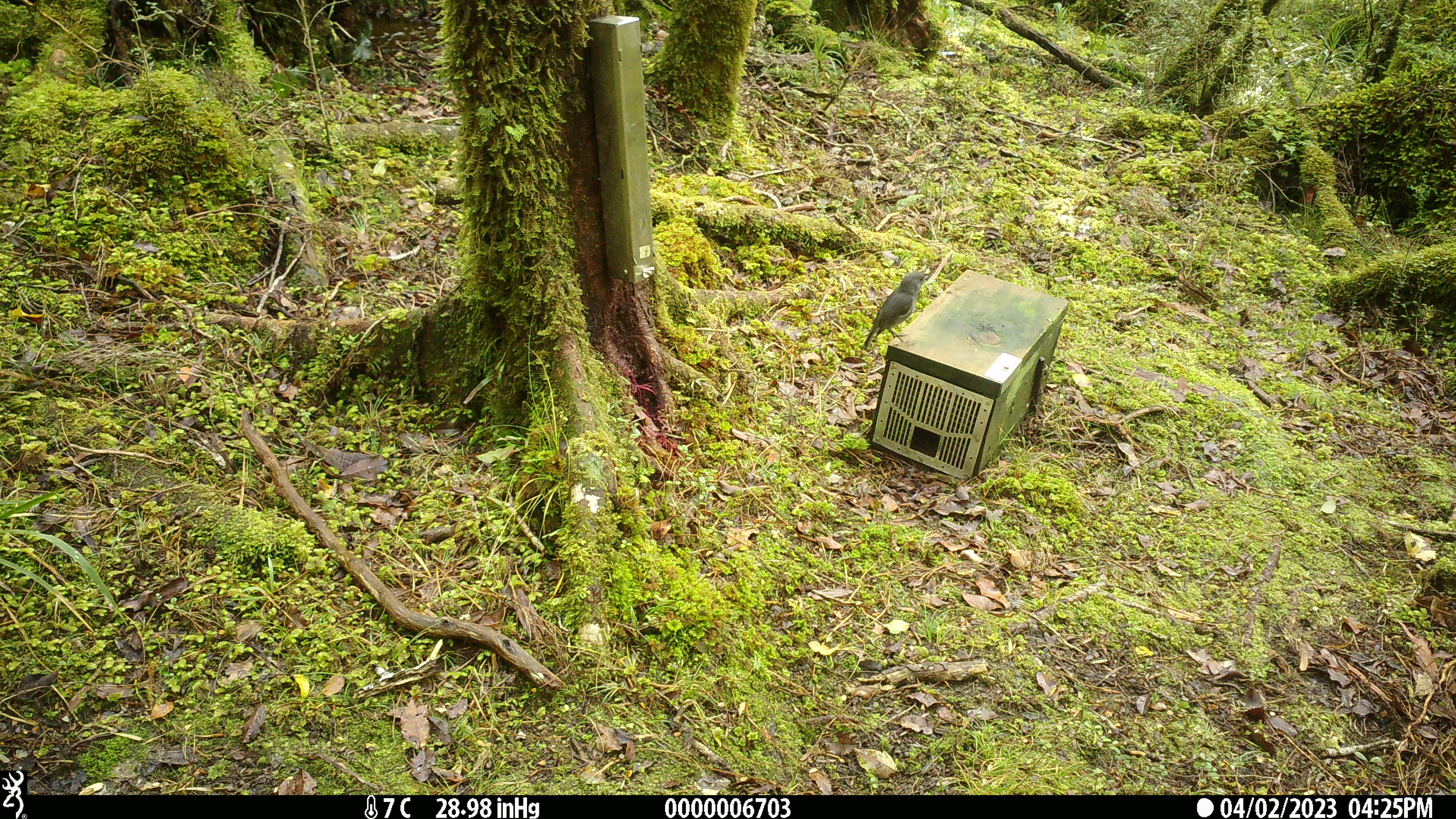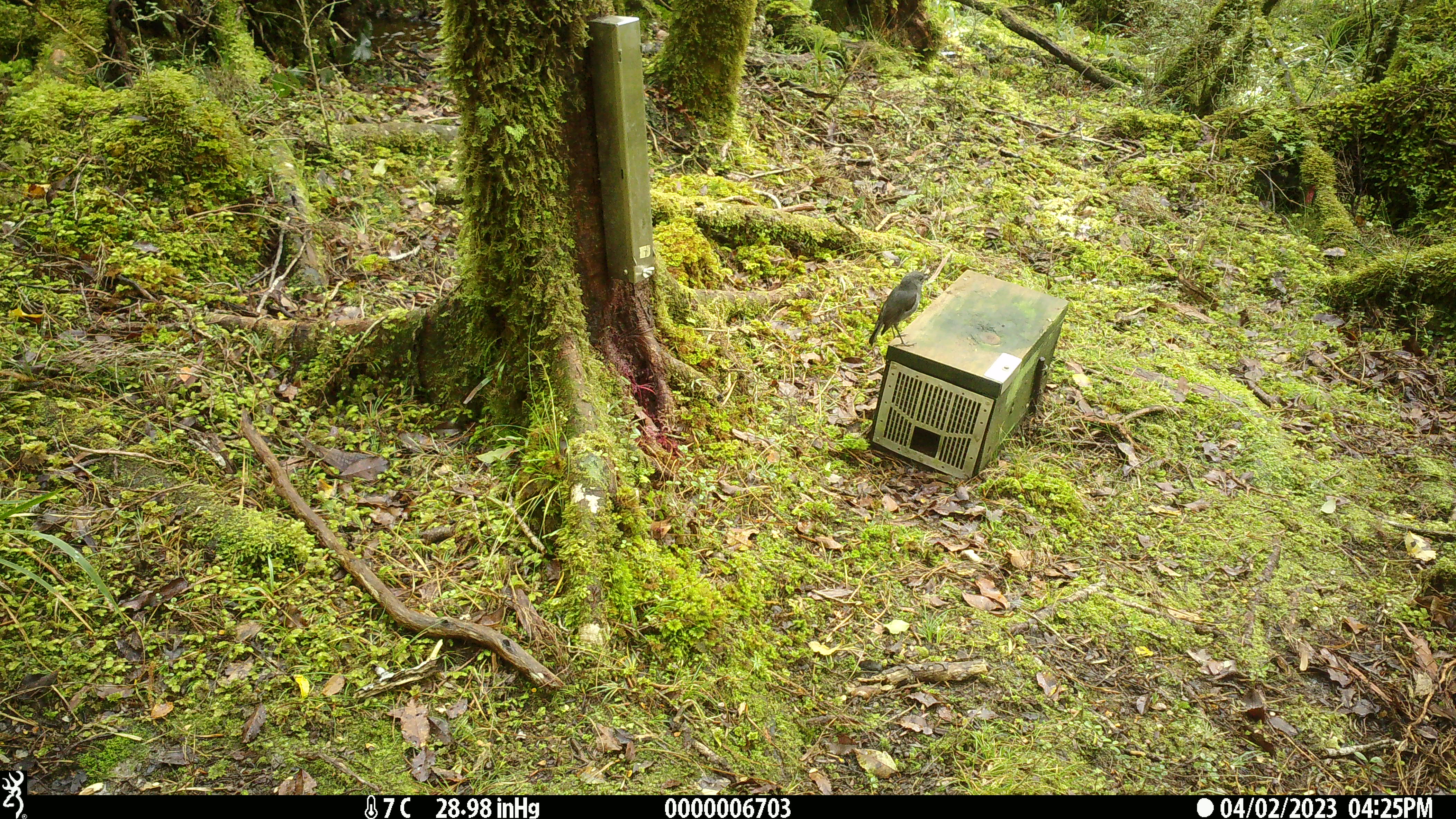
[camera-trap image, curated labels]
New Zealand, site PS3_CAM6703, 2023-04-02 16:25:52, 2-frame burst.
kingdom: Animalia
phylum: Chordata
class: Aves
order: Passeriformes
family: Petroicidae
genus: Petroica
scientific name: Petroica australis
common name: new zealand robin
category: robin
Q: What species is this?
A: Robin (new zealand robin) (Petroica australis).